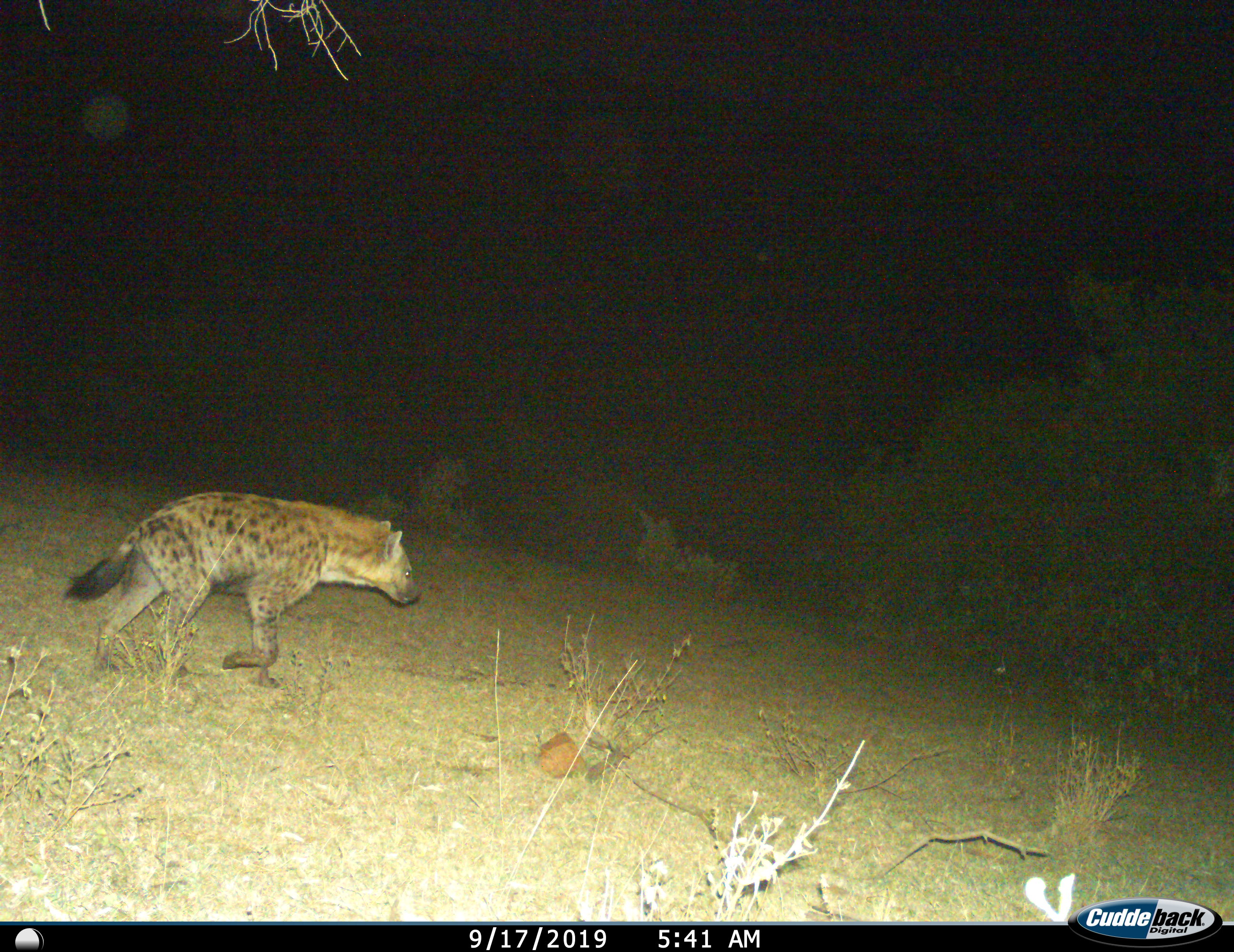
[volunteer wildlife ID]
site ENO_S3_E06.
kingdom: Animalia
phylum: Chordata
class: Mammalia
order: Carnivora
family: Hyaenidae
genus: Crocuta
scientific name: Crocuta crocuta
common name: spotted hyena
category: hyenaspotted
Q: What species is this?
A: Hyenaspotted (spotted hyena) (Crocuta crocuta).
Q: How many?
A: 1.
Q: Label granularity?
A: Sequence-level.